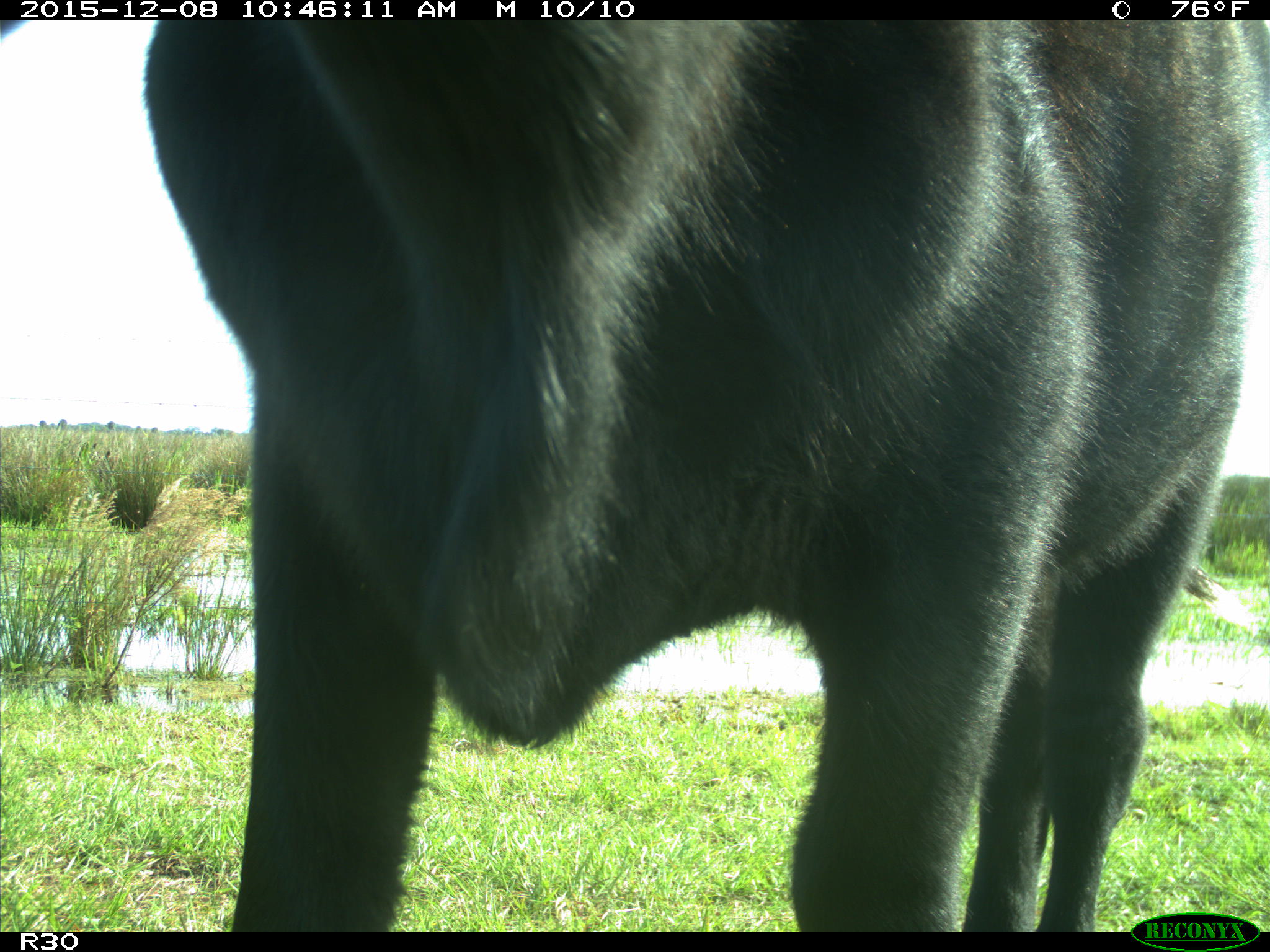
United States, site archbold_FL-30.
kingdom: Animalia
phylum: Chordata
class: Mammalia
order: Artiodactyla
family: Bovidae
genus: Bos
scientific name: Bos taurus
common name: domestic cow